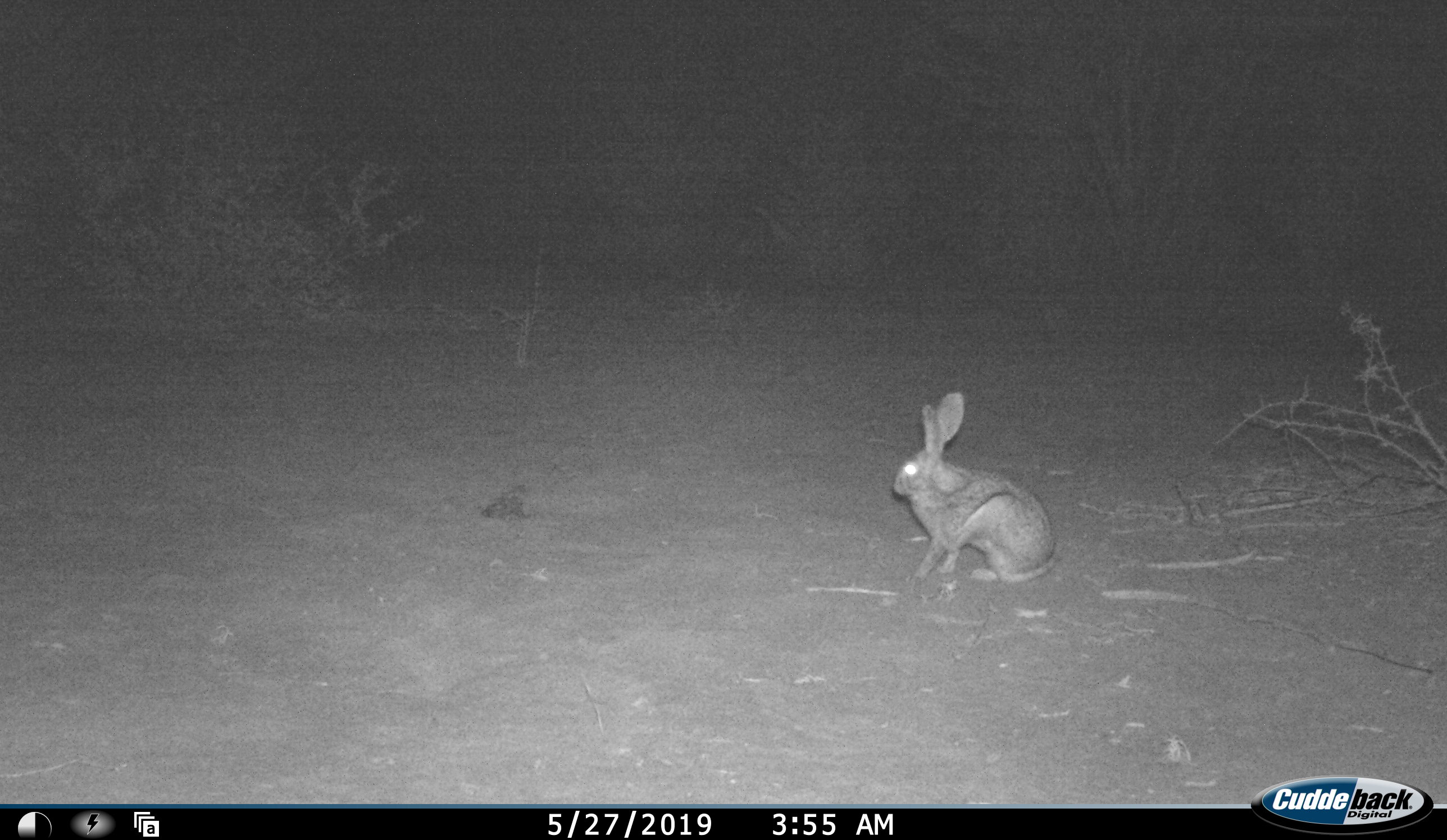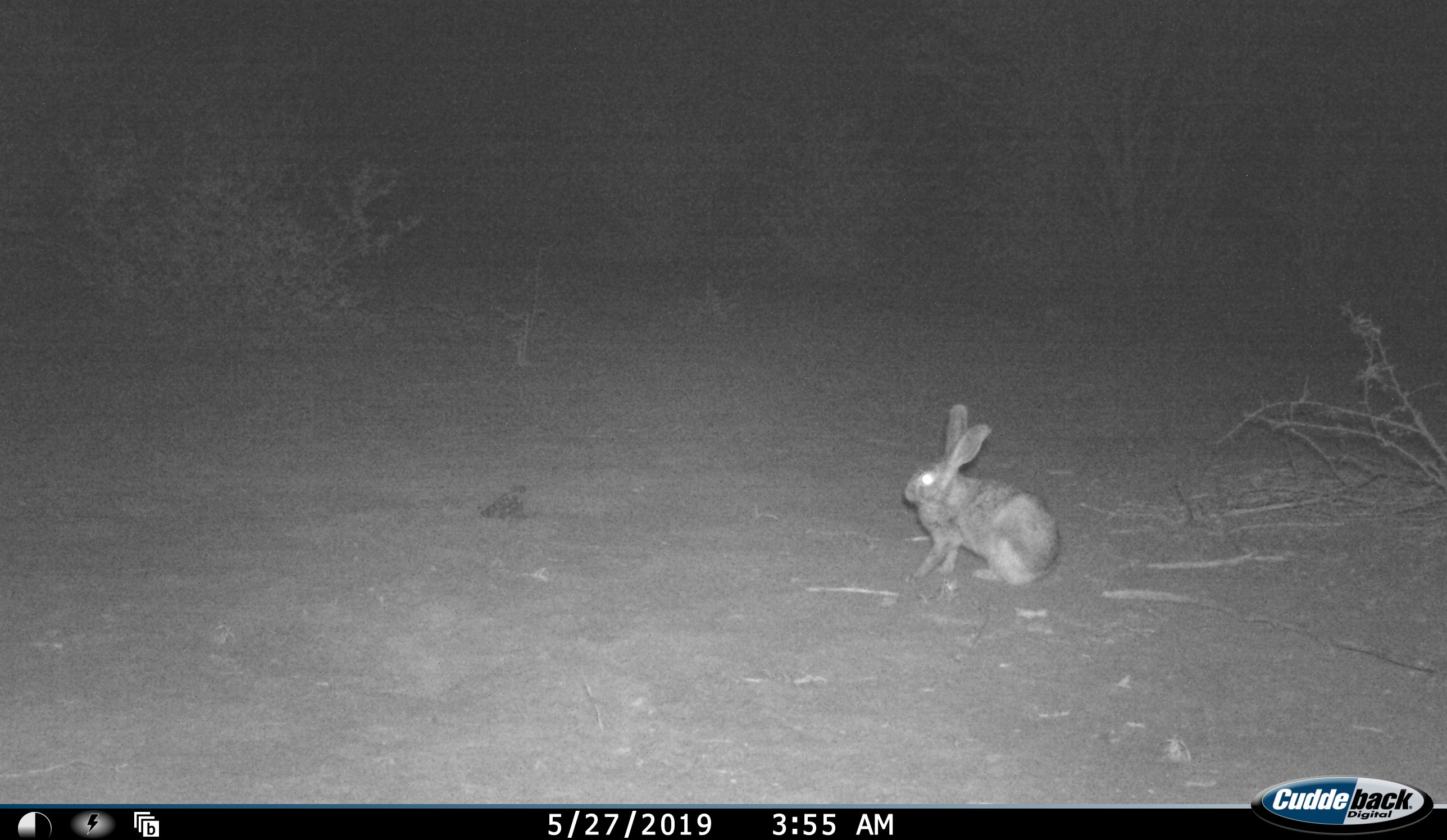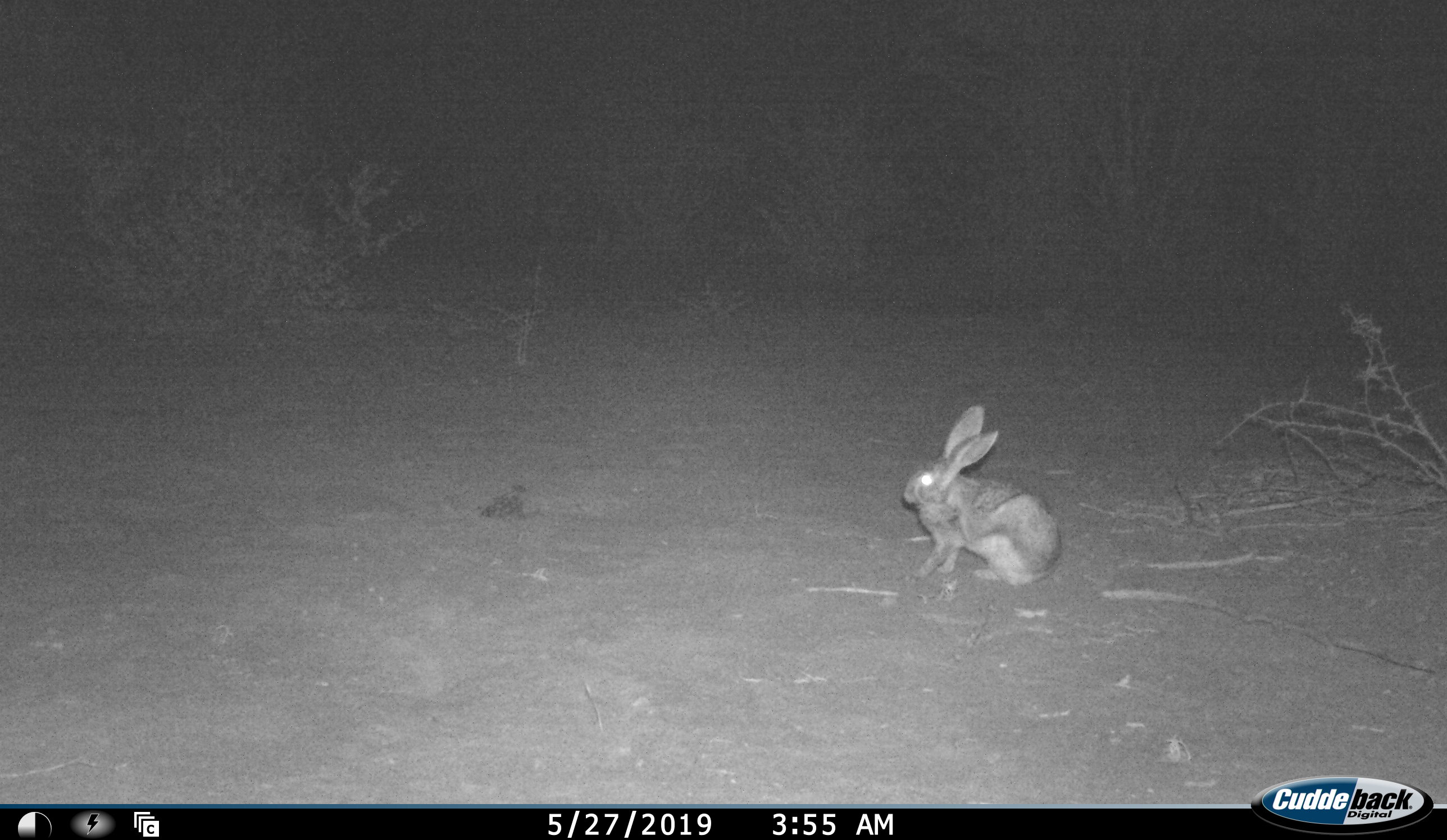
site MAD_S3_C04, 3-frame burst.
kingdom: Animalia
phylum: Chordata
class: Mammalia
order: Carnivora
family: Herpestidae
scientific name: Herpestidae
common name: mongoose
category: mongooseunknown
Mongooseunknown (mongoose) (Herpestidae), count 1. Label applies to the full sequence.